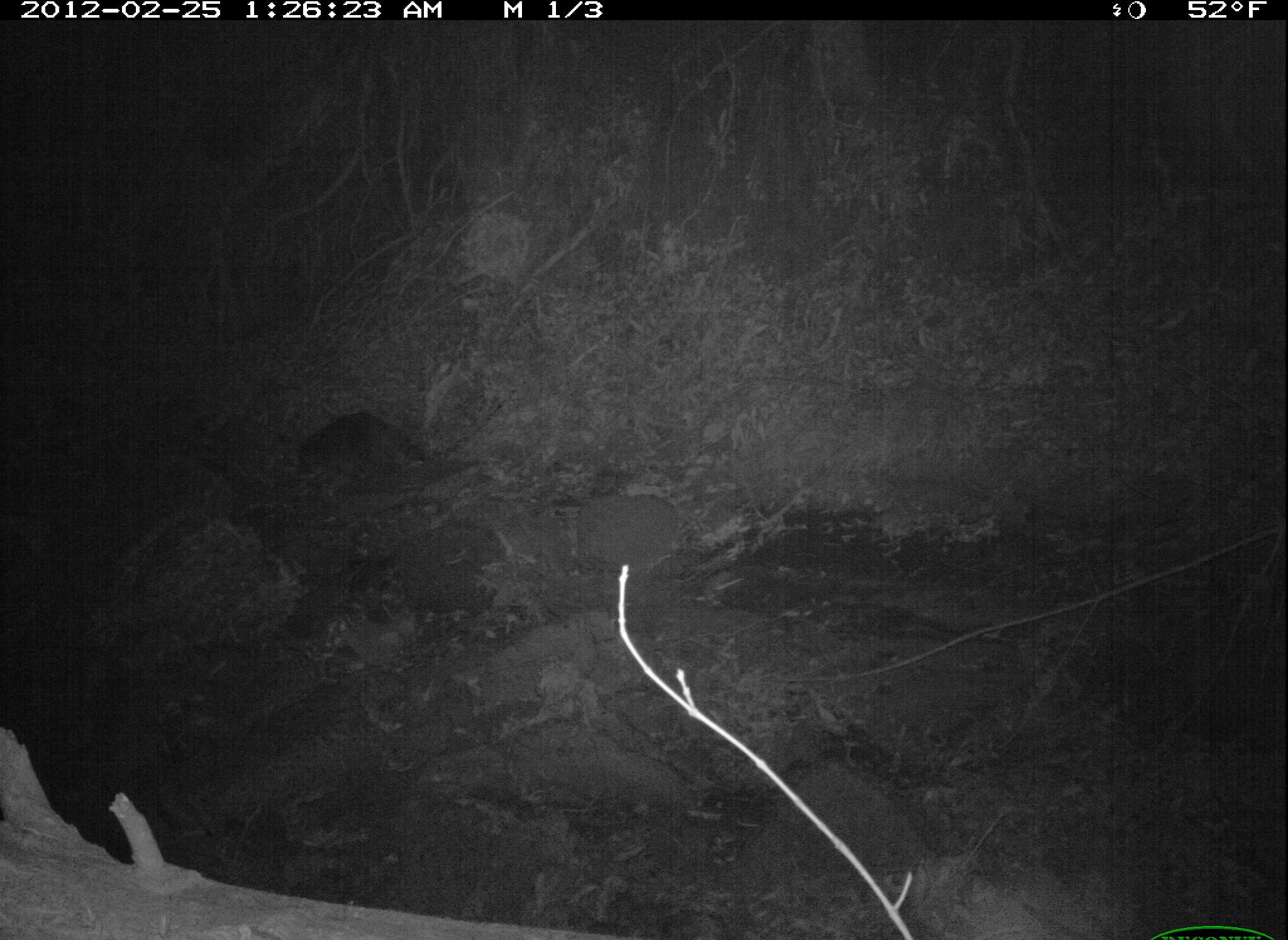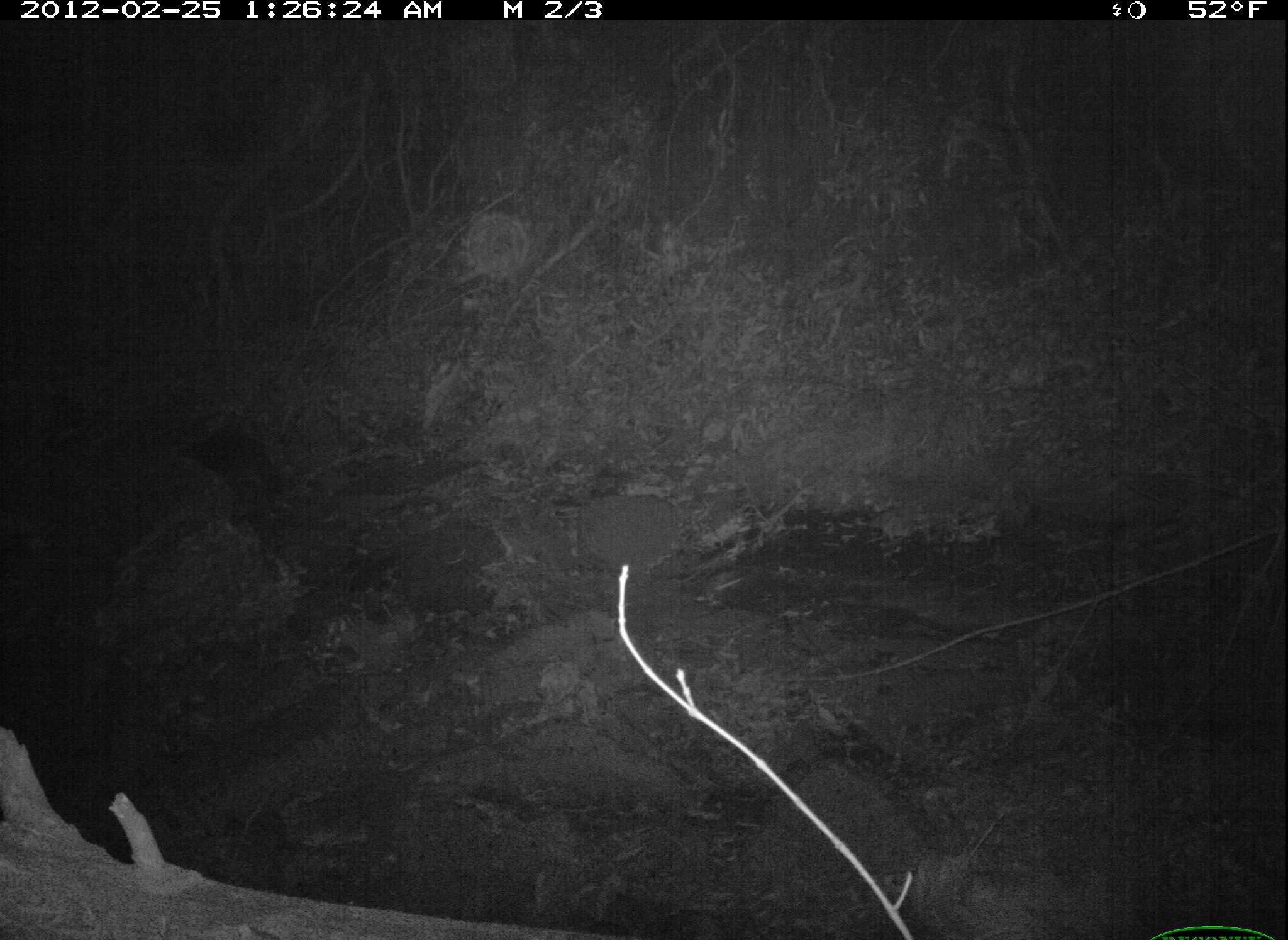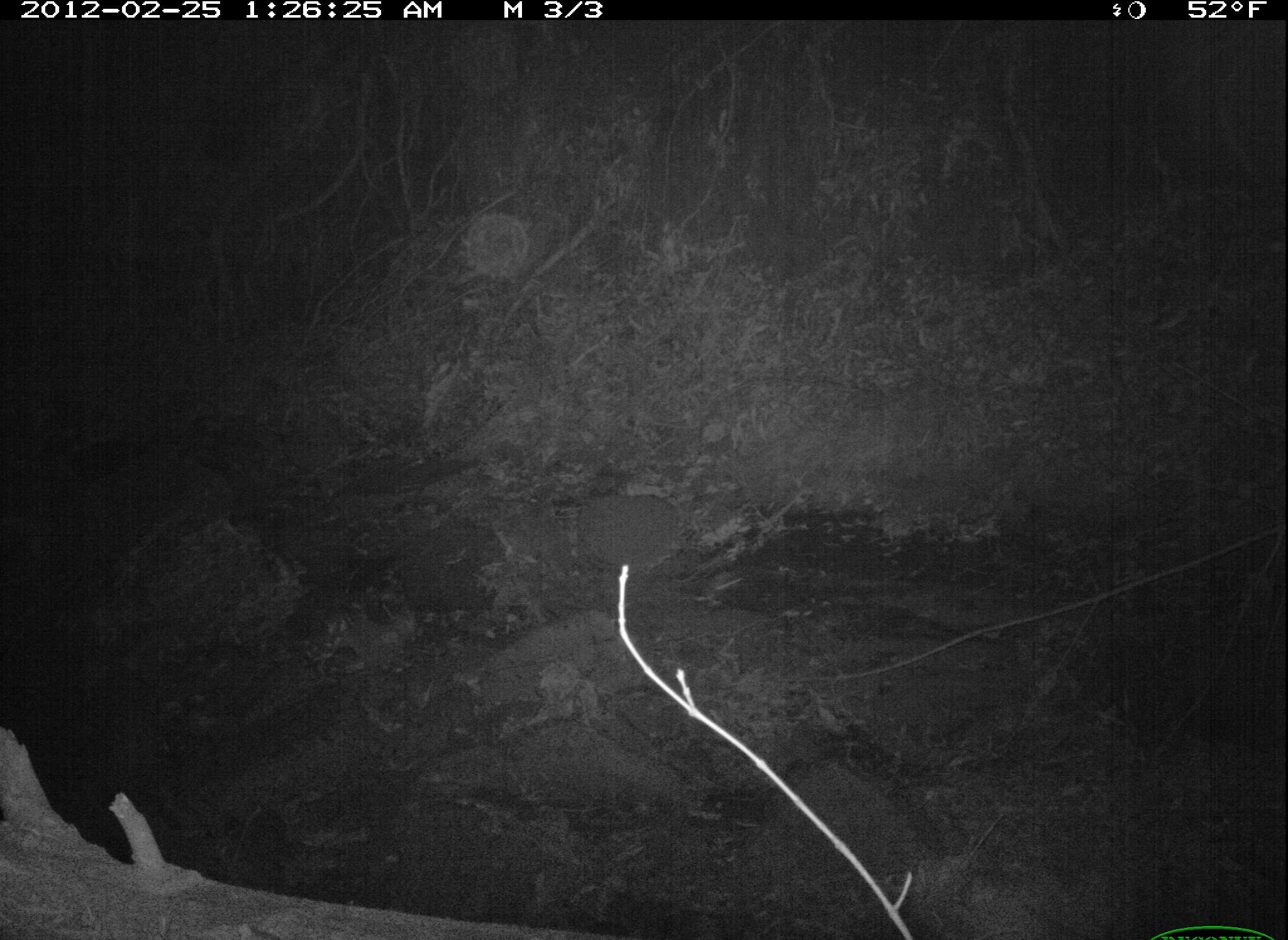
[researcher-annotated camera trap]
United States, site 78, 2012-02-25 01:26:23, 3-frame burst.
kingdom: Animalia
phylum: Chordata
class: Mammalia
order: Carnivora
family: Procyonidae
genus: Procyon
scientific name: Procyon lotor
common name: raccoon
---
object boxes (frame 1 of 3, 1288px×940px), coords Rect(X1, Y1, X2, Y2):
raccoon: Rect(283, 401, 457, 501)